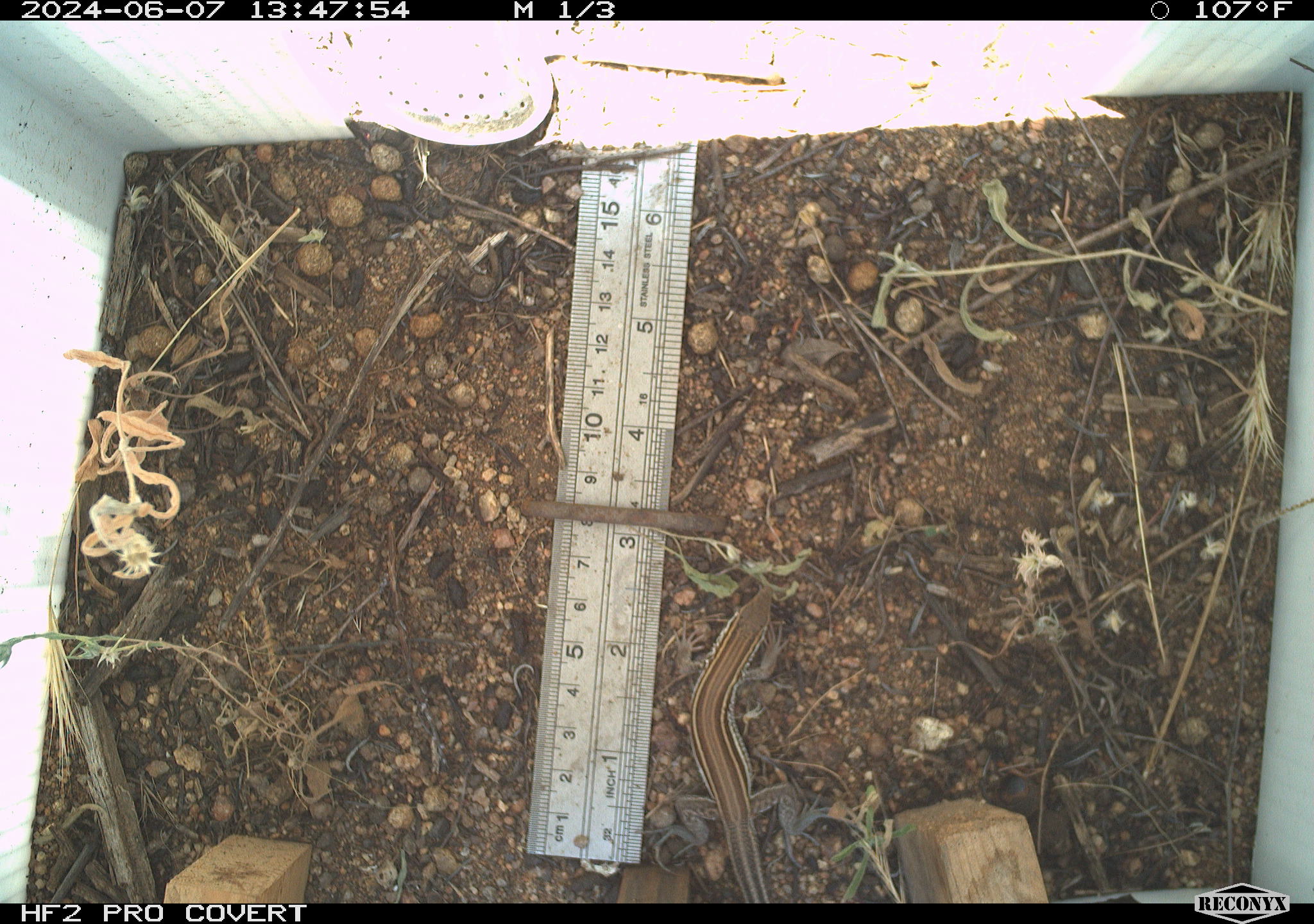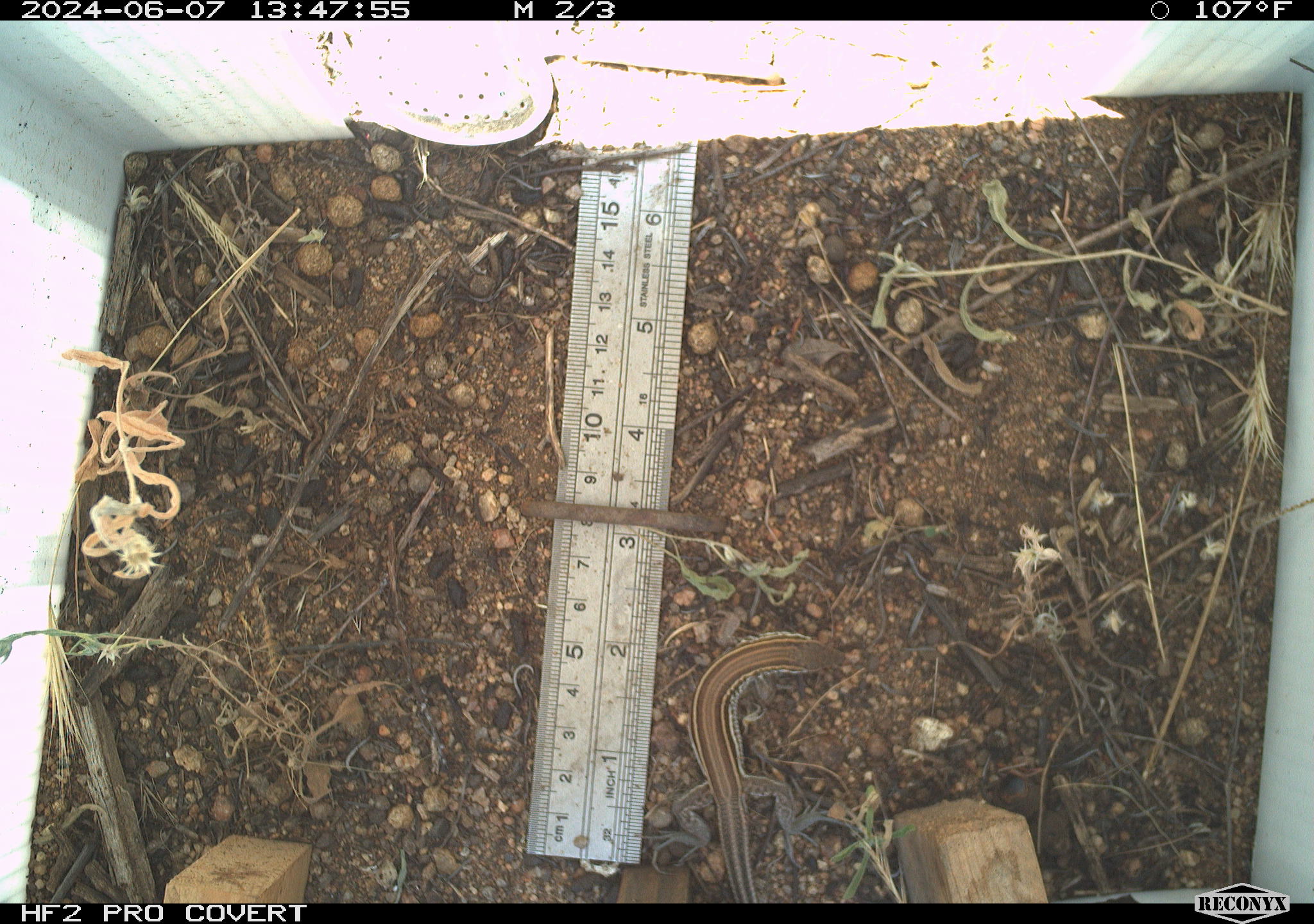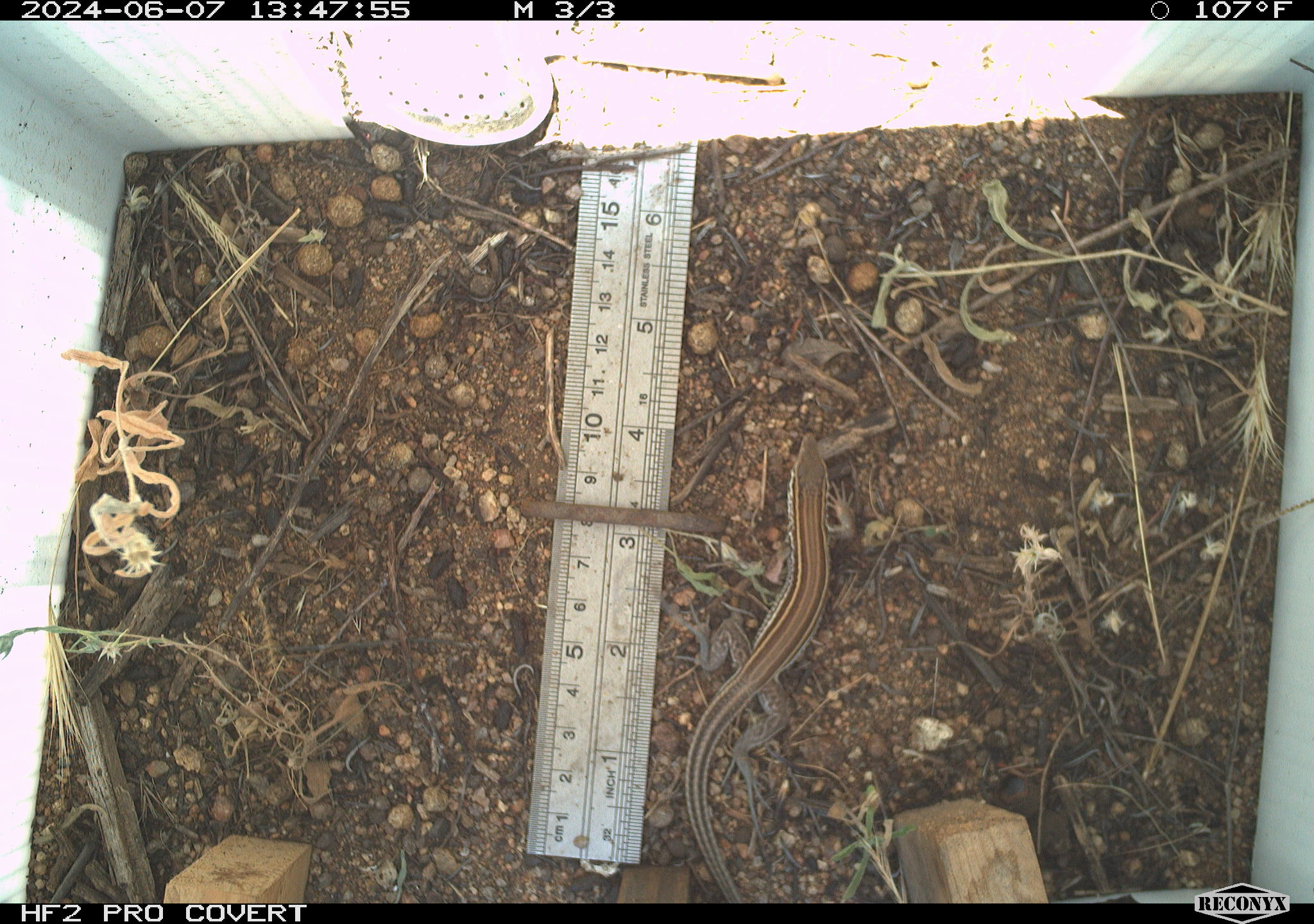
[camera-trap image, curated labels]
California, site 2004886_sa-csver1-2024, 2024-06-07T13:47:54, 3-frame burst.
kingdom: Animalia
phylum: Chordata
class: Reptilia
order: Squamata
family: Scincidae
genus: Plestiodon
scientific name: Plestiodon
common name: blue-tailed skinks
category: plestiodon species